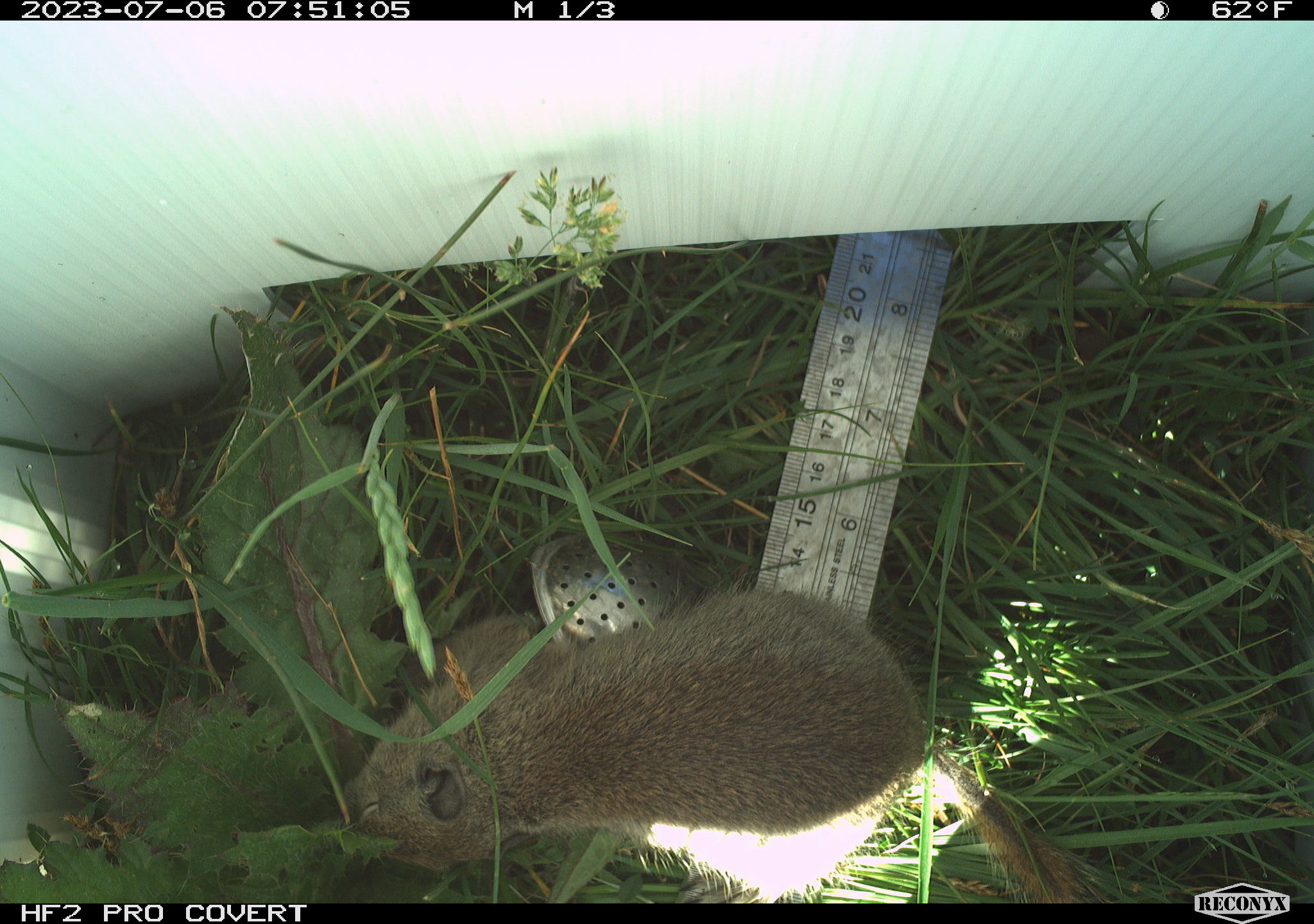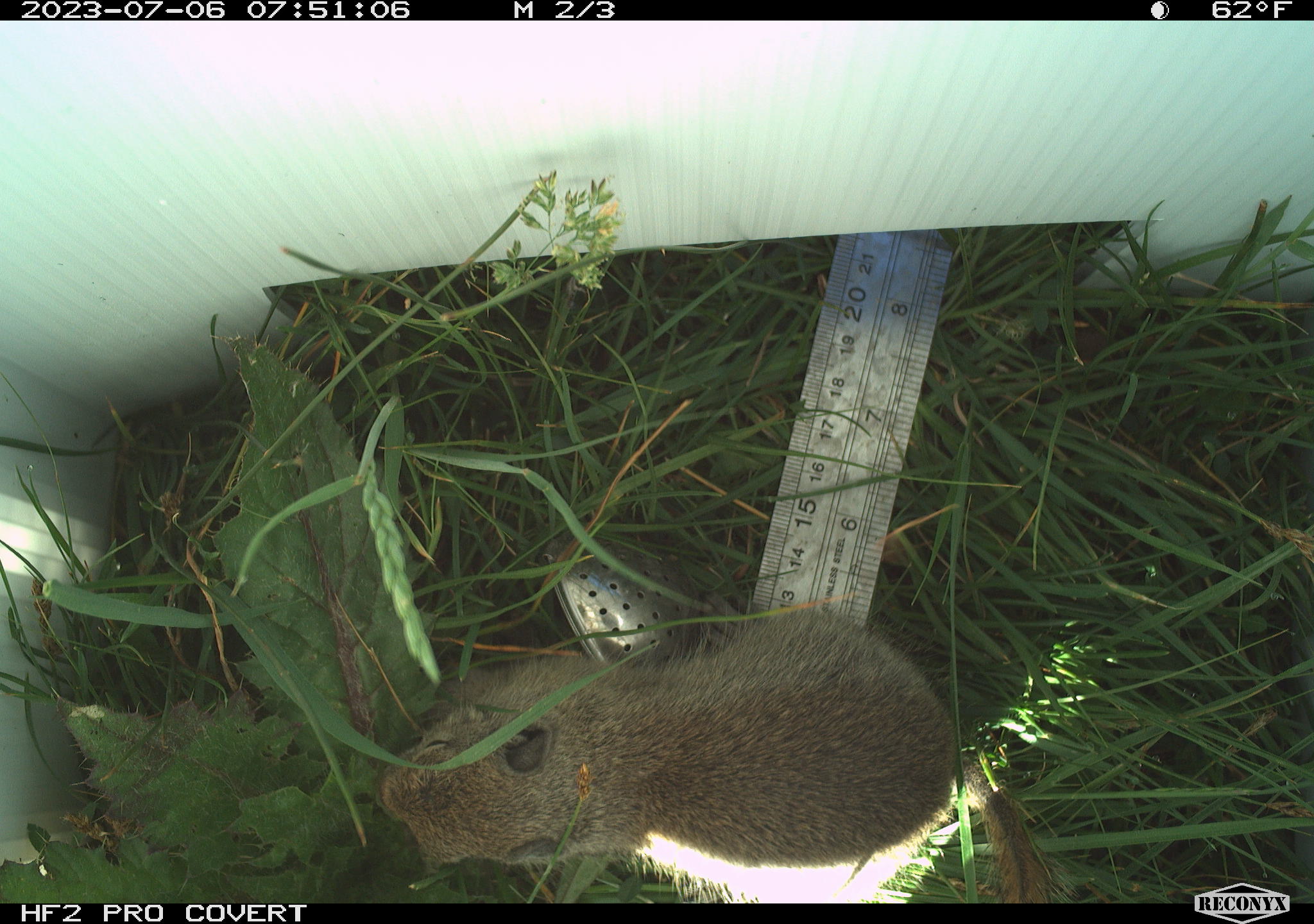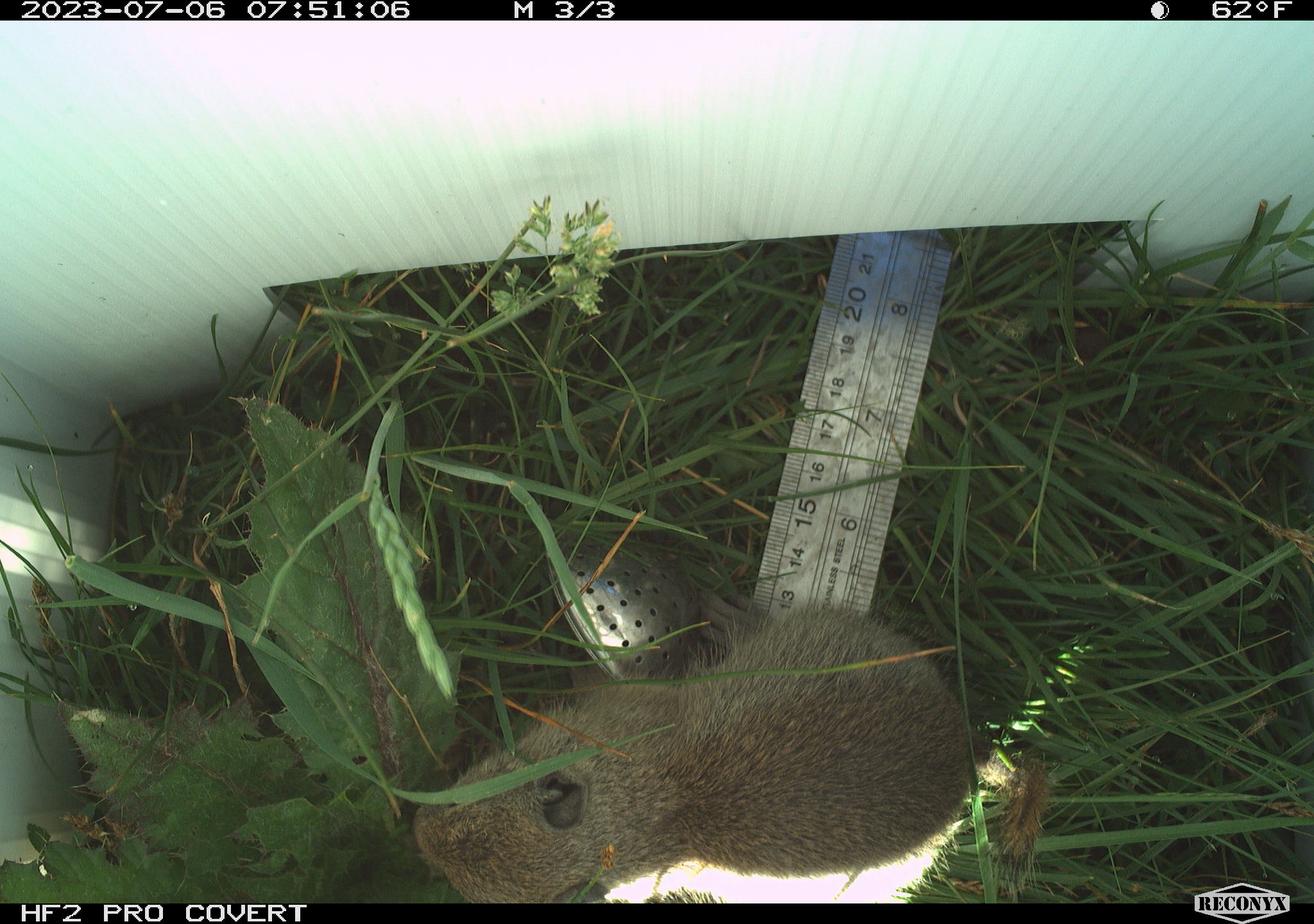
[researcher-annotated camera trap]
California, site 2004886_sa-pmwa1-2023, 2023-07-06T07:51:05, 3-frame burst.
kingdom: Animalia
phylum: Chordata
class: Mammalia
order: Rodentia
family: Sciuridae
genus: Urocitellus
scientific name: Urocitellus beldingi beldingi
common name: belding's ground squirrel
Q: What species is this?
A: Belding's ground squirrel (Urocitellus beldingi beldingi).